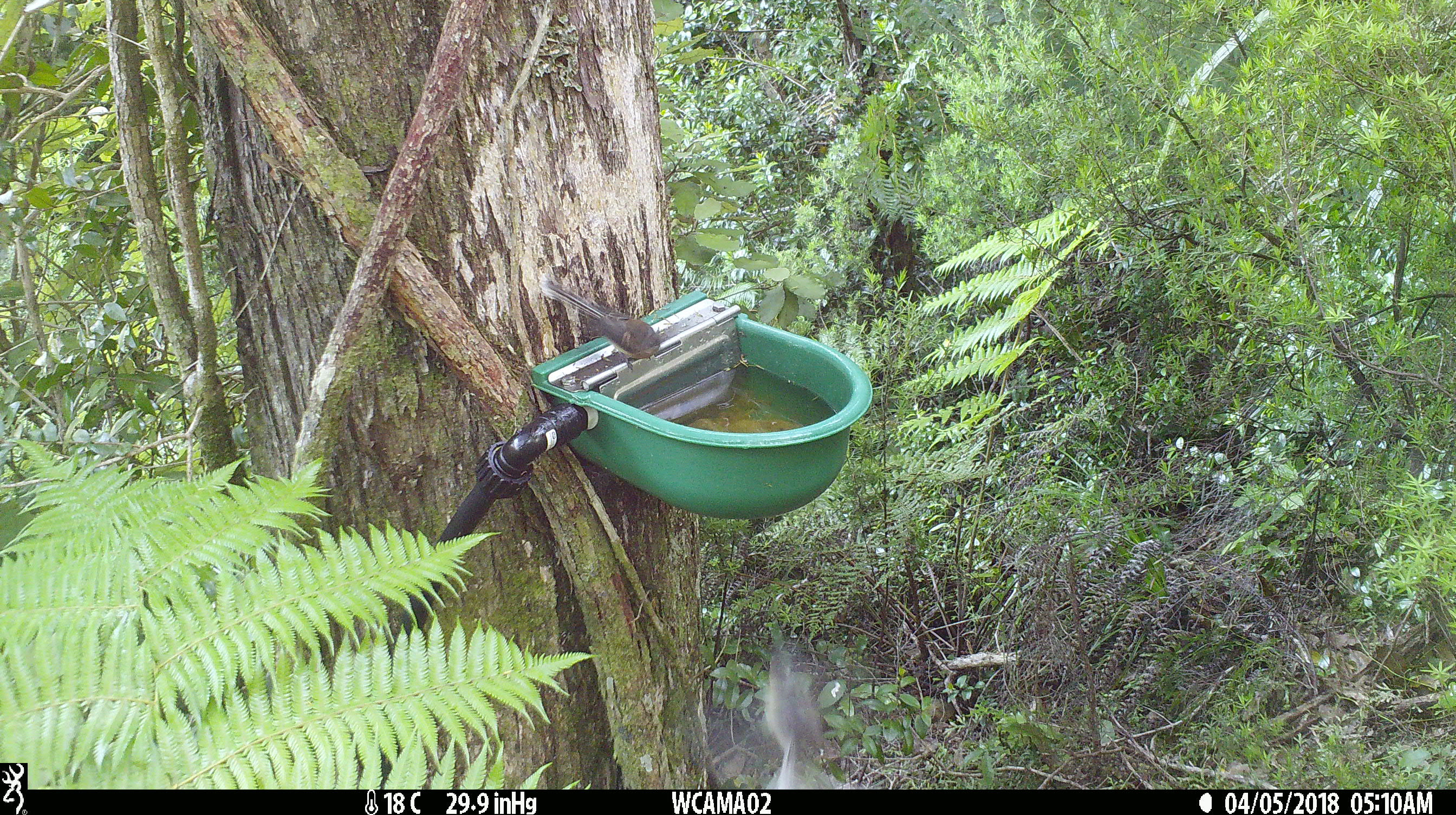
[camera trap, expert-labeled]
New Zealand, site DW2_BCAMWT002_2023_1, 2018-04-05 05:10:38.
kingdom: Animalia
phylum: Chordata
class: Aves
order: Passeriformes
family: Rhipiduridae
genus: Rhipidura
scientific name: Rhipidura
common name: fantails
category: fantail